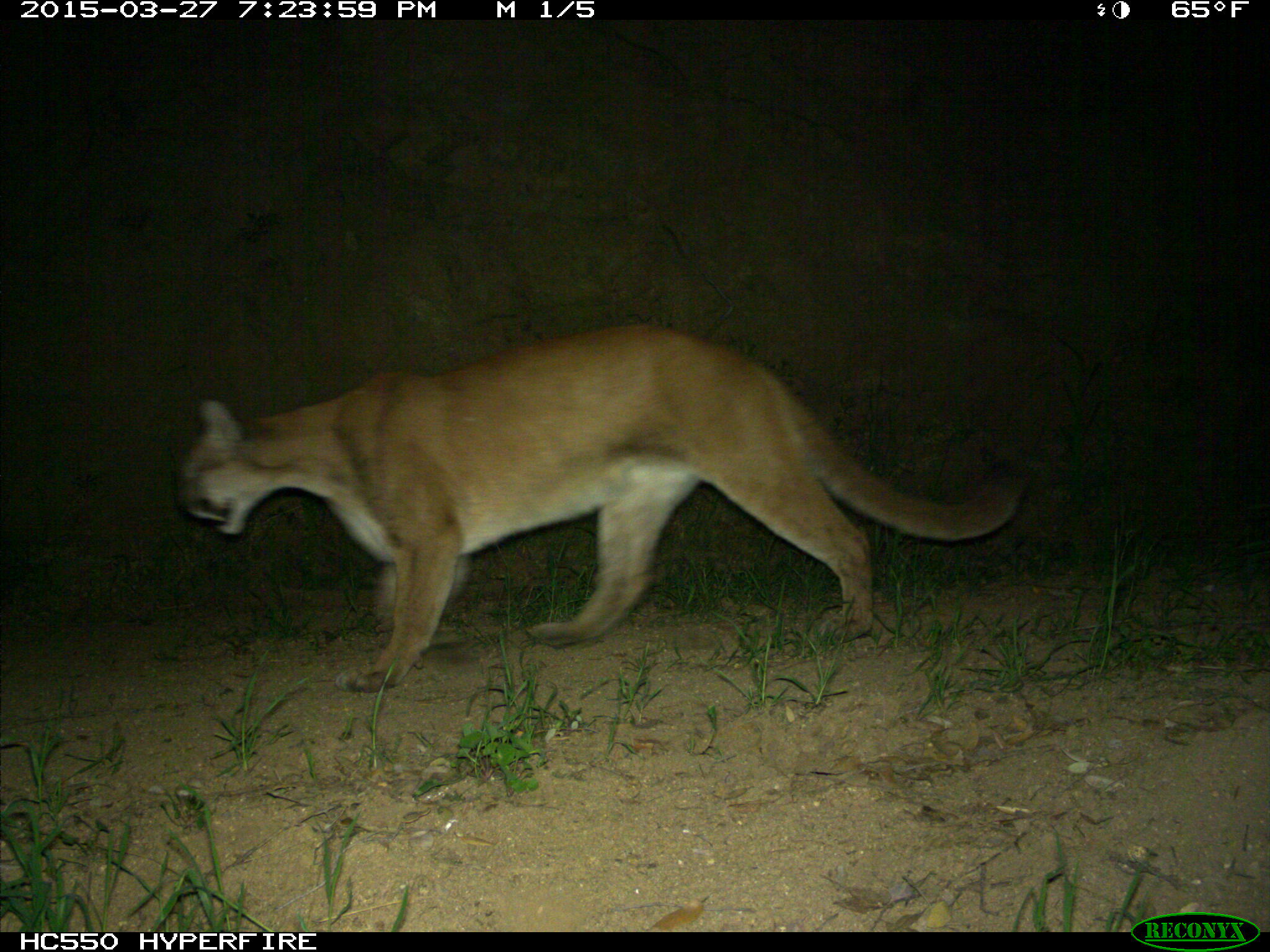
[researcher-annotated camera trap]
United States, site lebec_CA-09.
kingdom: Animalia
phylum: Chordata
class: Mammalia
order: Carnivora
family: Felidae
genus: Puma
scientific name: Puma concolor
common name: mountain lion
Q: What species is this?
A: Puma concolor (mountain lion).